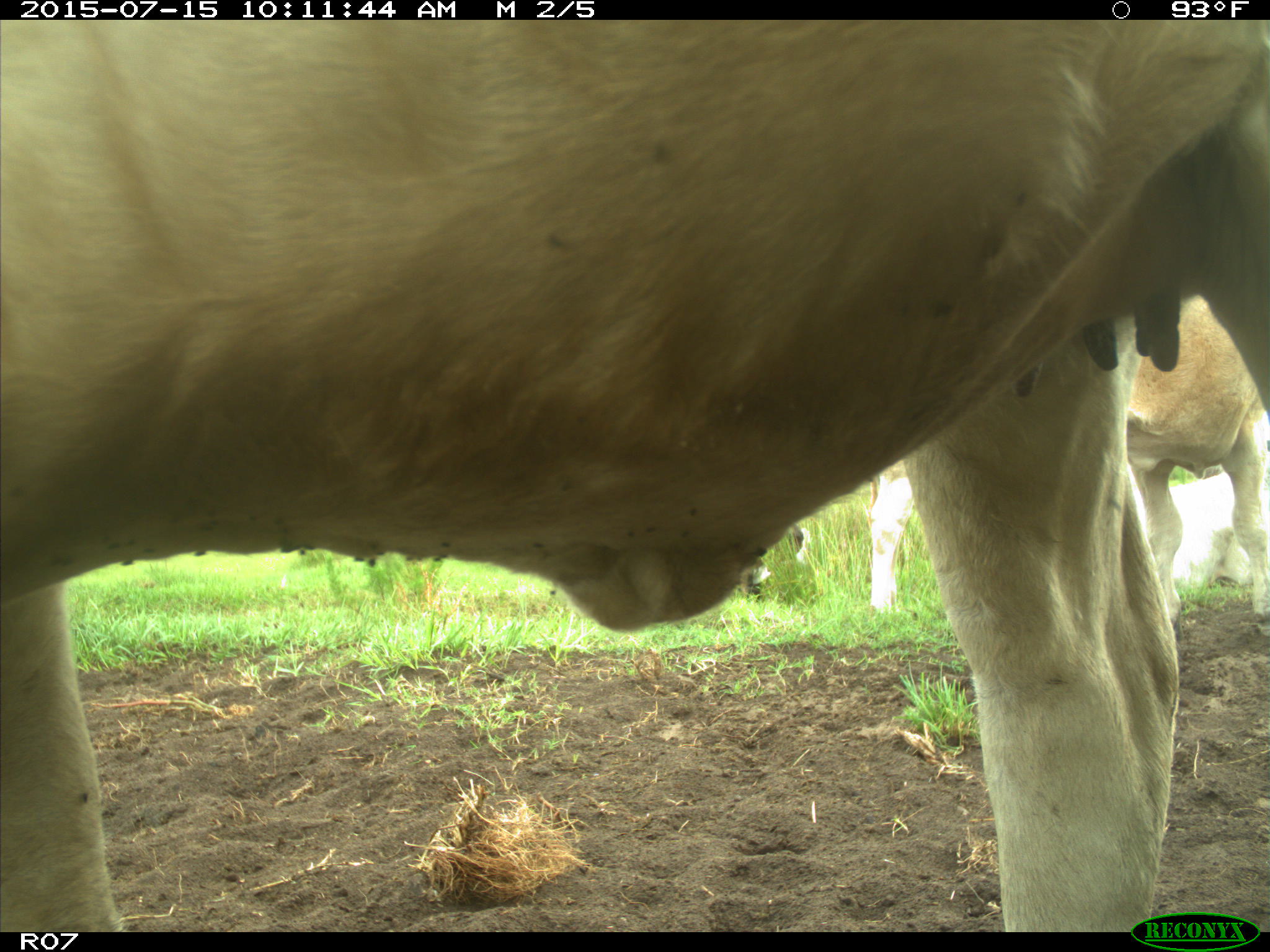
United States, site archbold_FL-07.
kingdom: Animalia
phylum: Chordata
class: Mammalia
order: Artiodactyla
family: Bovidae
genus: Bos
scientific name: Bos taurus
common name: domestic cow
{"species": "Bos taurus (domestic cow)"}